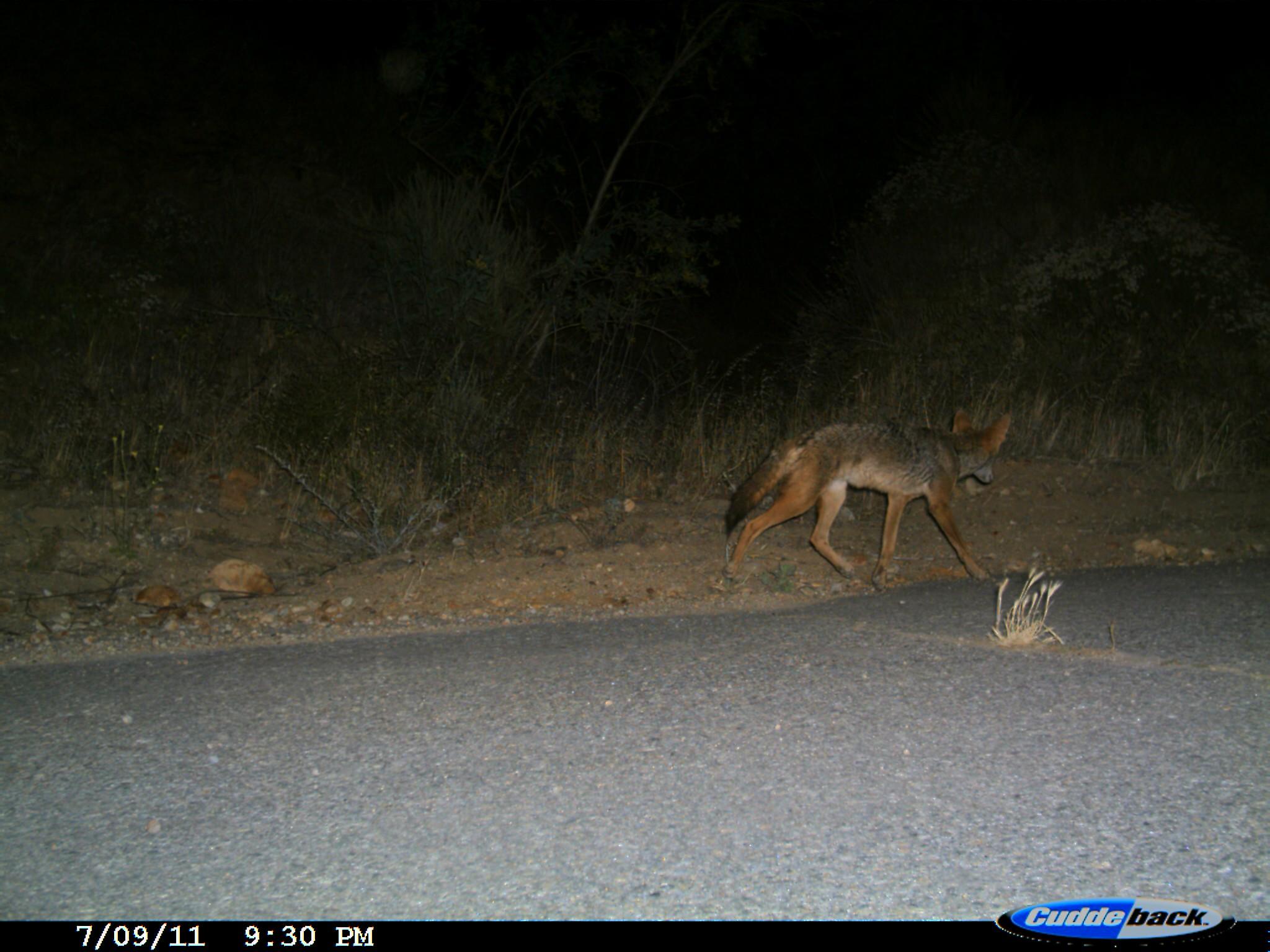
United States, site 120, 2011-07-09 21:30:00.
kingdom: Animalia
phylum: Chordata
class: Mammalia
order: Carnivora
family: Canidae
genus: Canis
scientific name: Canis latrans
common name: coyote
Coyote (Canis latrans).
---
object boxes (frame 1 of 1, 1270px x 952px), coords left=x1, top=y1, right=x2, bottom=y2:
coyote: left=719, top=403, right=1022, bottom=590